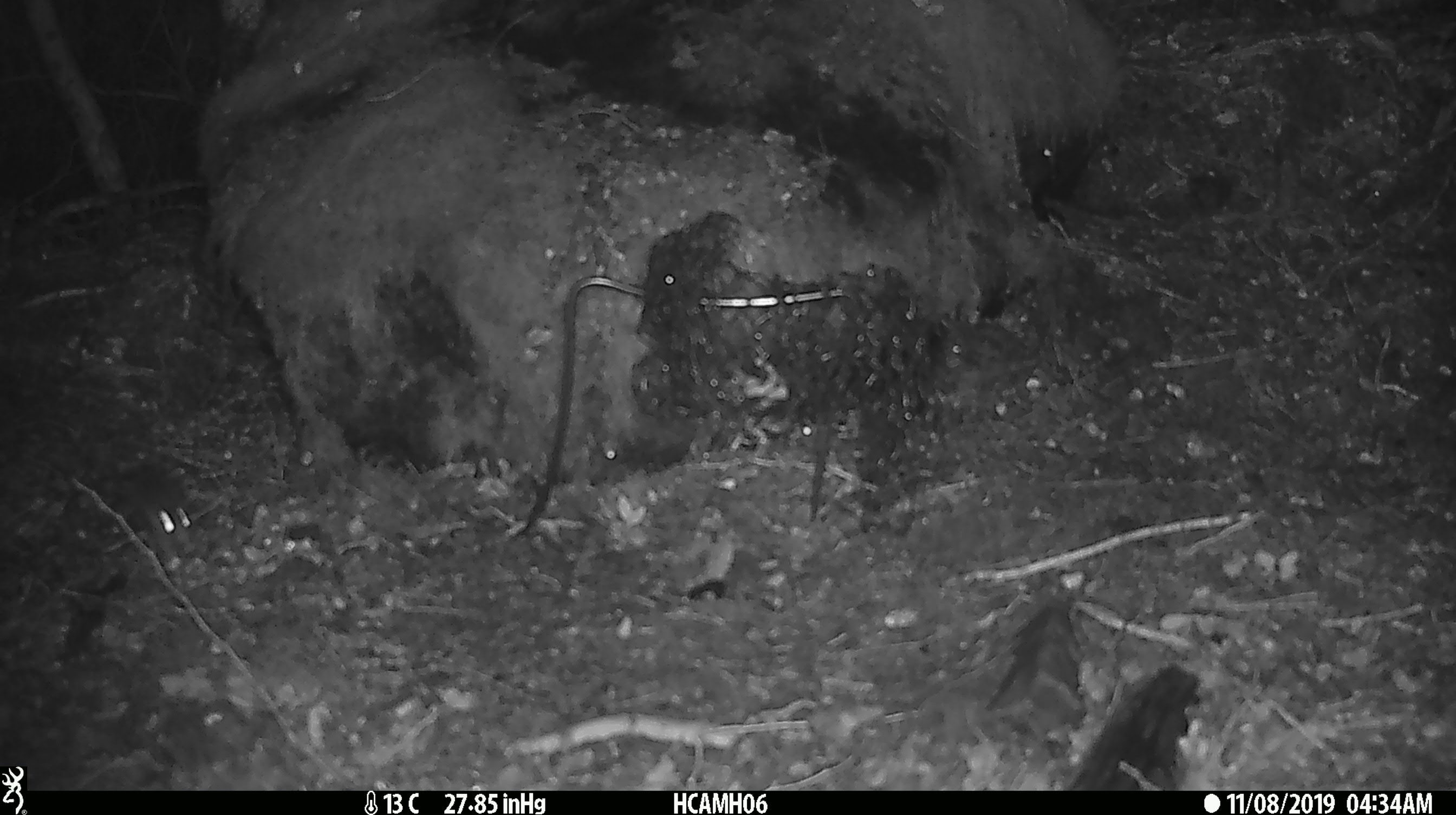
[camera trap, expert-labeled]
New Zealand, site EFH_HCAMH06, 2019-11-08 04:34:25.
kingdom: Animalia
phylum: Chordata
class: Mammalia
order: Rodentia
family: Muridae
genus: Mus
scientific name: Mus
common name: mouse